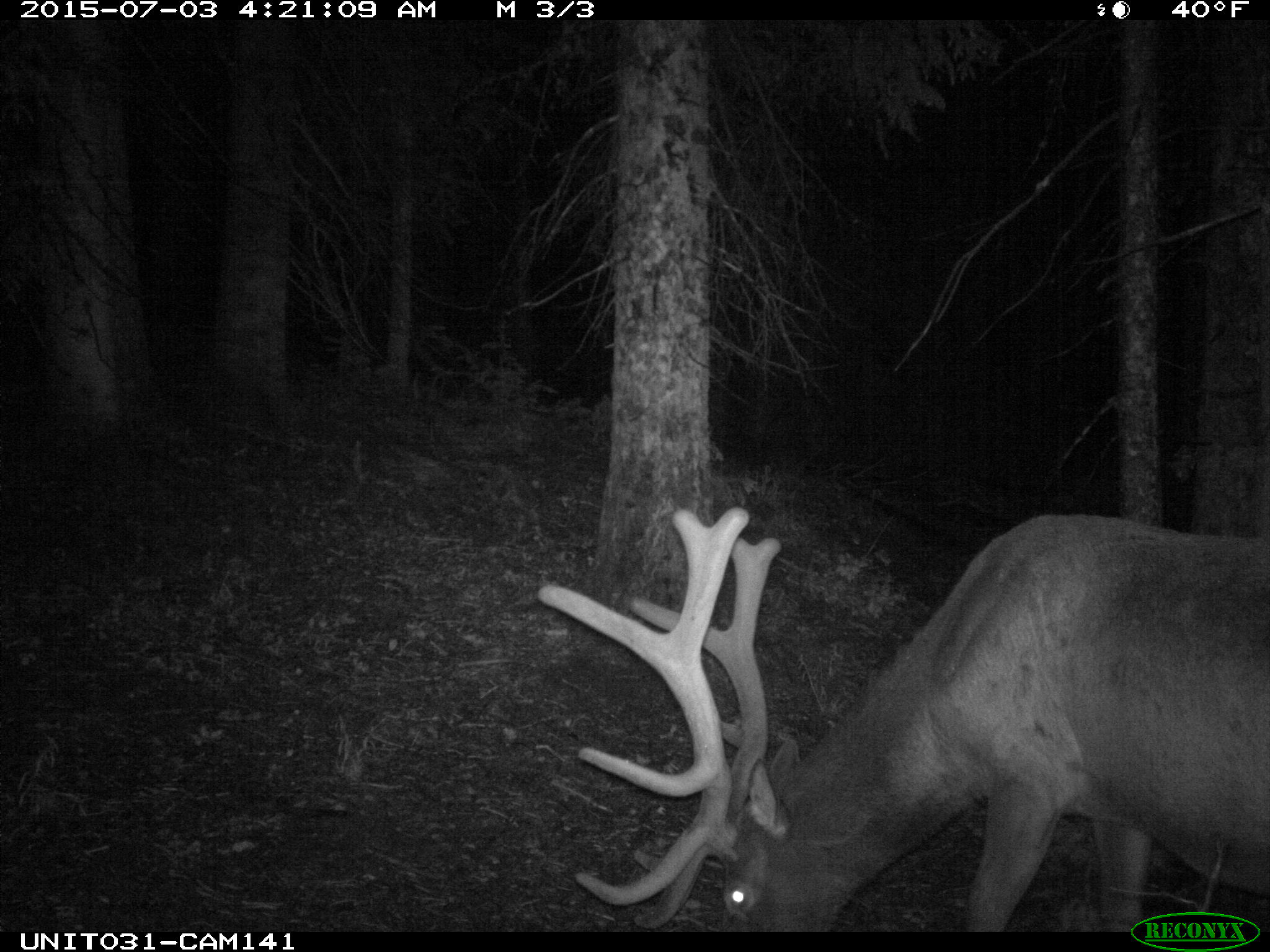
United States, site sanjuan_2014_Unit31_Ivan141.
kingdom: Animalia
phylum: Chordata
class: Mammalia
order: Artiodactyla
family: Cervidae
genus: Cervus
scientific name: Cervus elaphus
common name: red deer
Cervus elaphus (red deer).